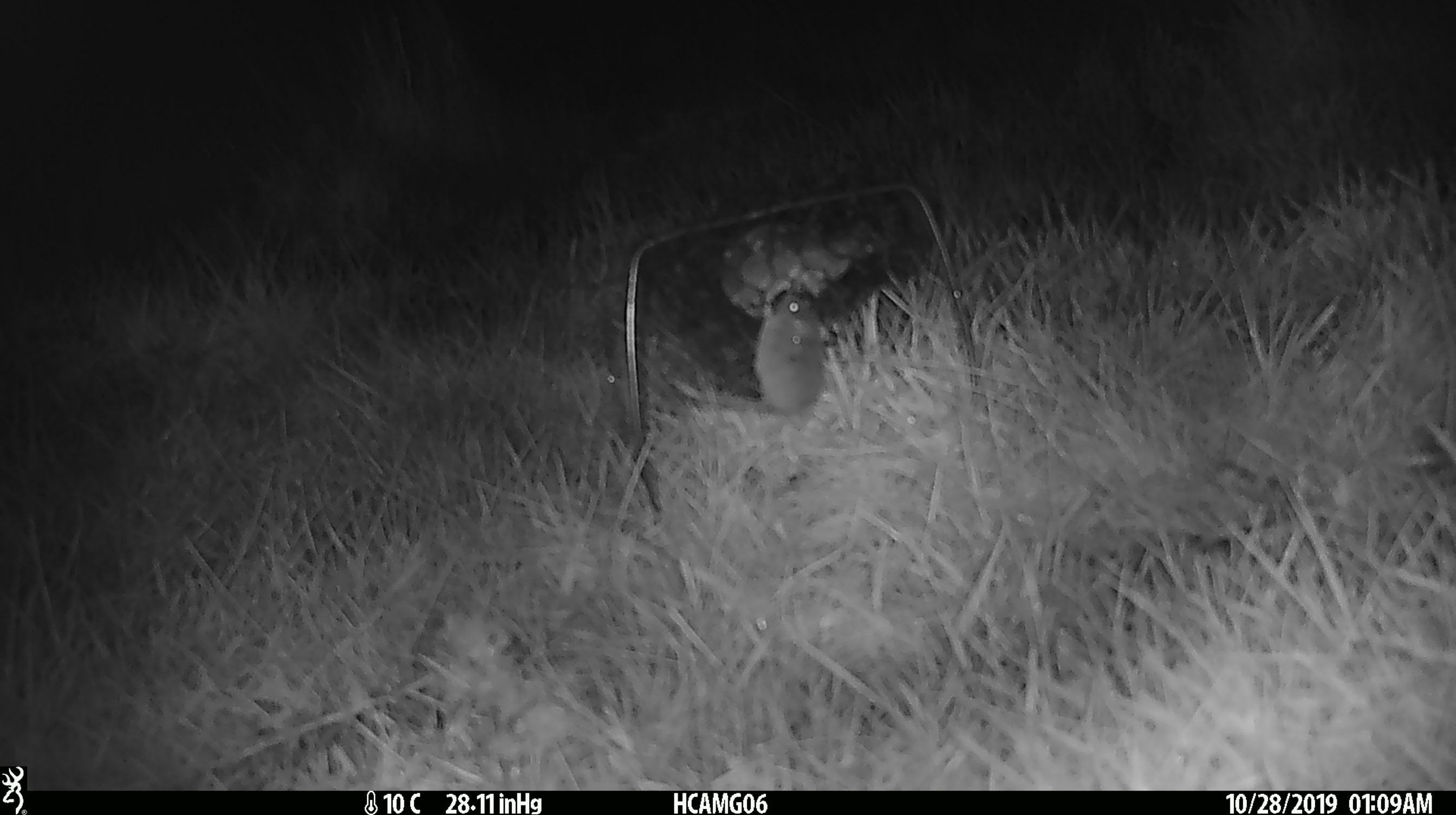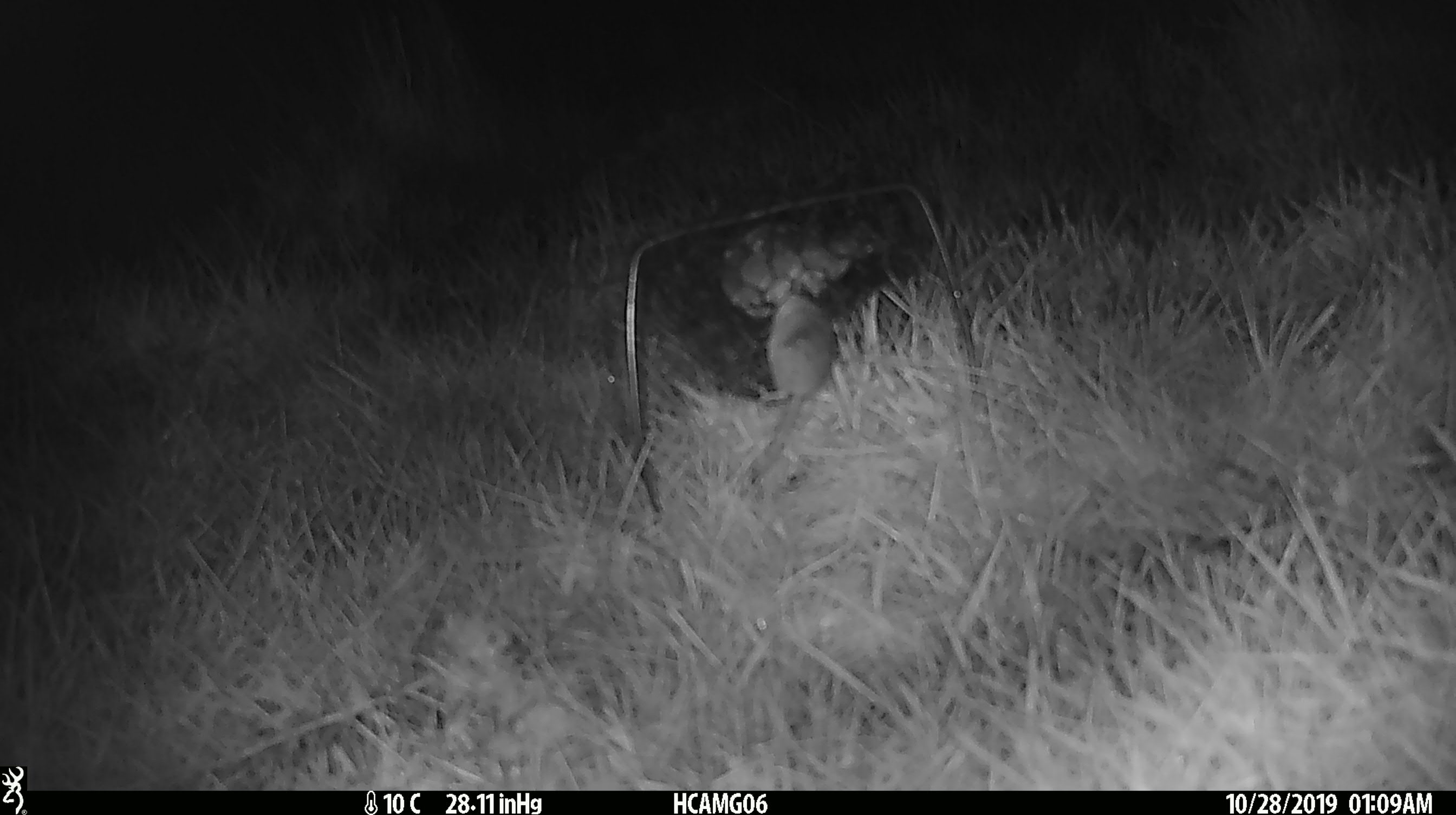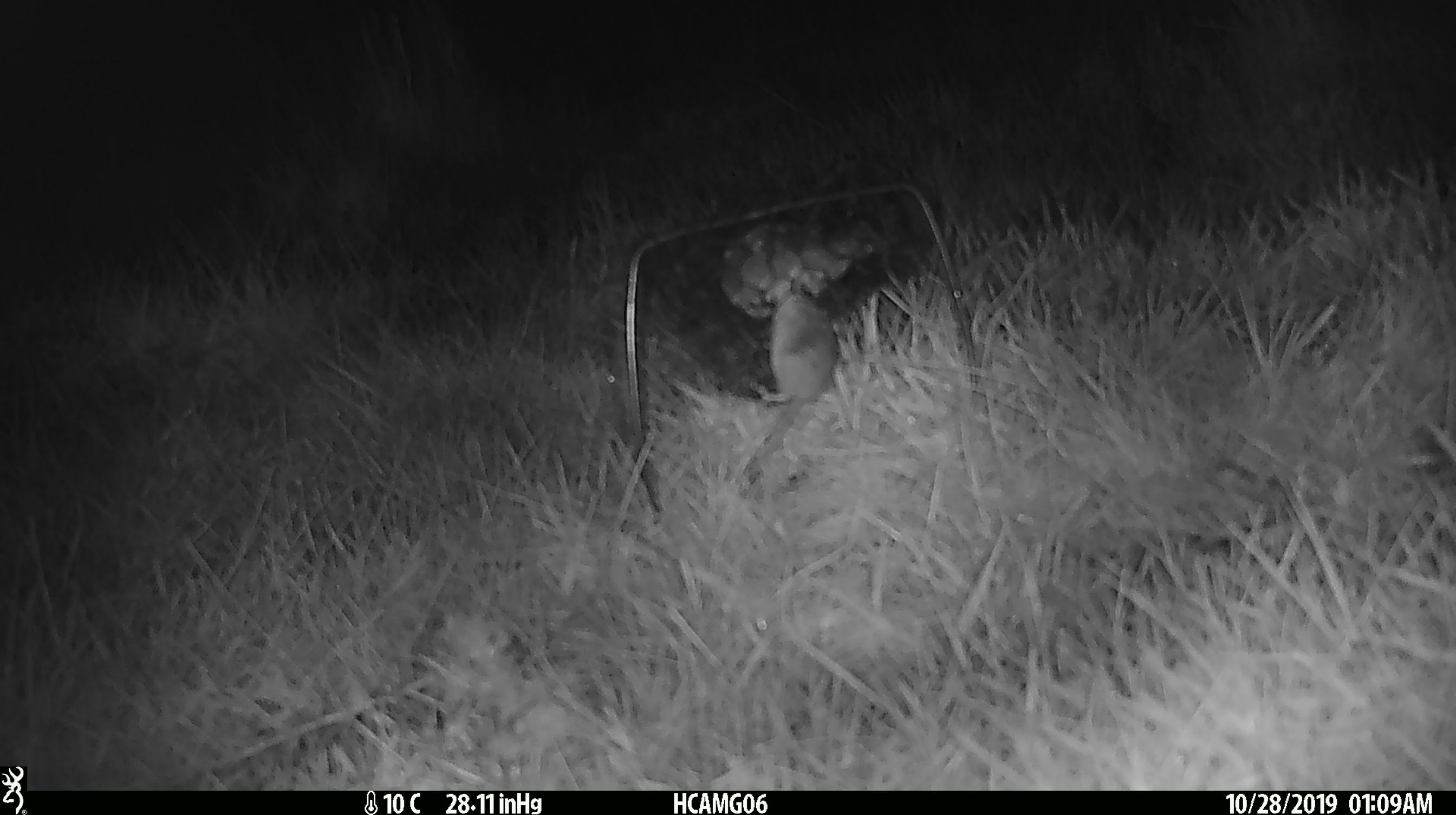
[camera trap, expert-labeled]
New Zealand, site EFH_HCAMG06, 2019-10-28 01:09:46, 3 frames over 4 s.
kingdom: Animalia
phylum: Chordata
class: Mammalia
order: Rodentia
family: Muridae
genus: Mus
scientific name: Mus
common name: mouse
Mouse (Mus).